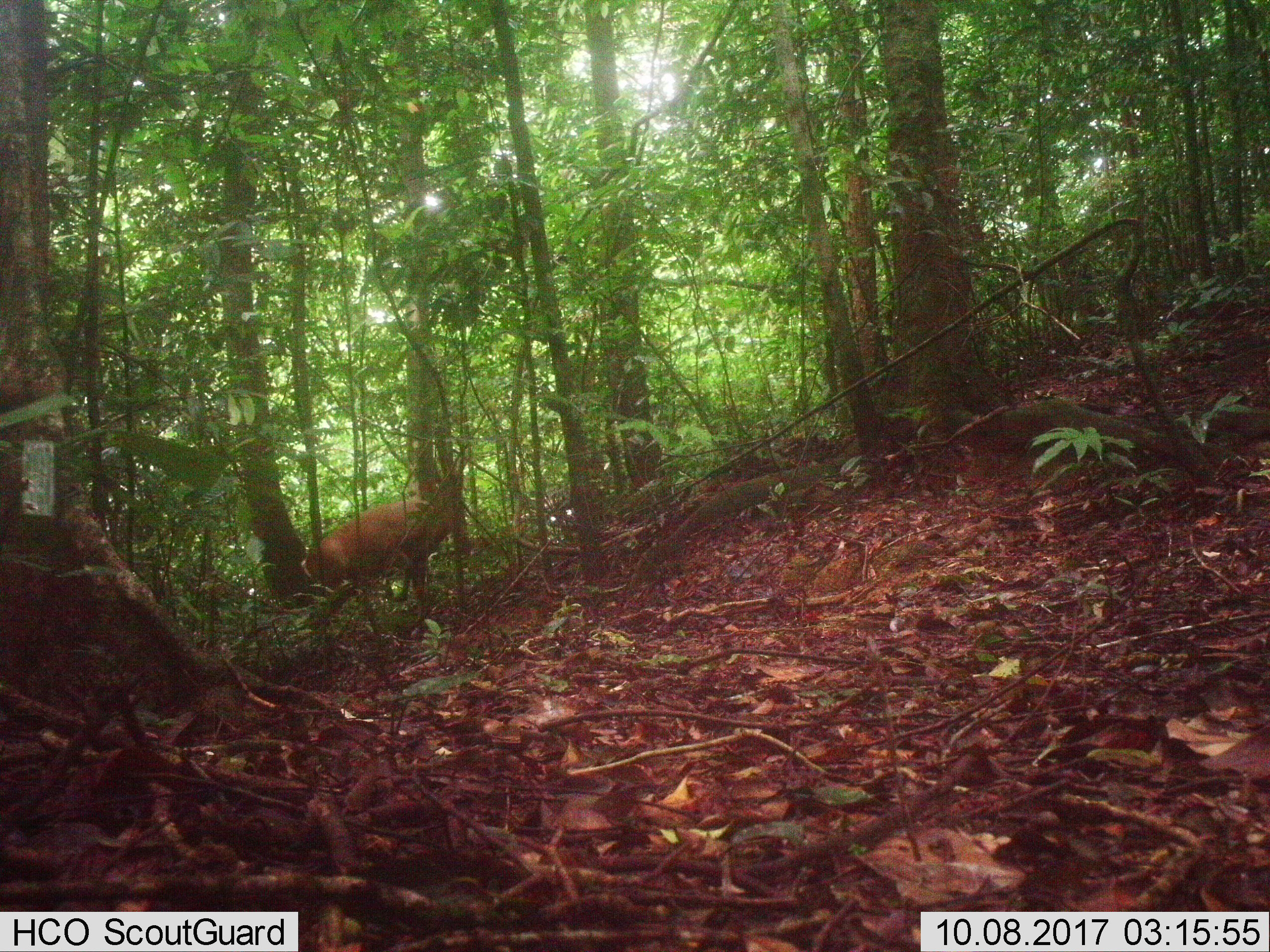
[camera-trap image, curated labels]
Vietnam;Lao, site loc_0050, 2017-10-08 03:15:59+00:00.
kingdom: Animalia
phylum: Chordata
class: Mammalia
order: Artiodactyla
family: Cervidae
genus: Muntiacus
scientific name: Muntiacus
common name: muntjacs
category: unidentified muntjac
Unidentified muntjac (muntjacs) (Muntiacus). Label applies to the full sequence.